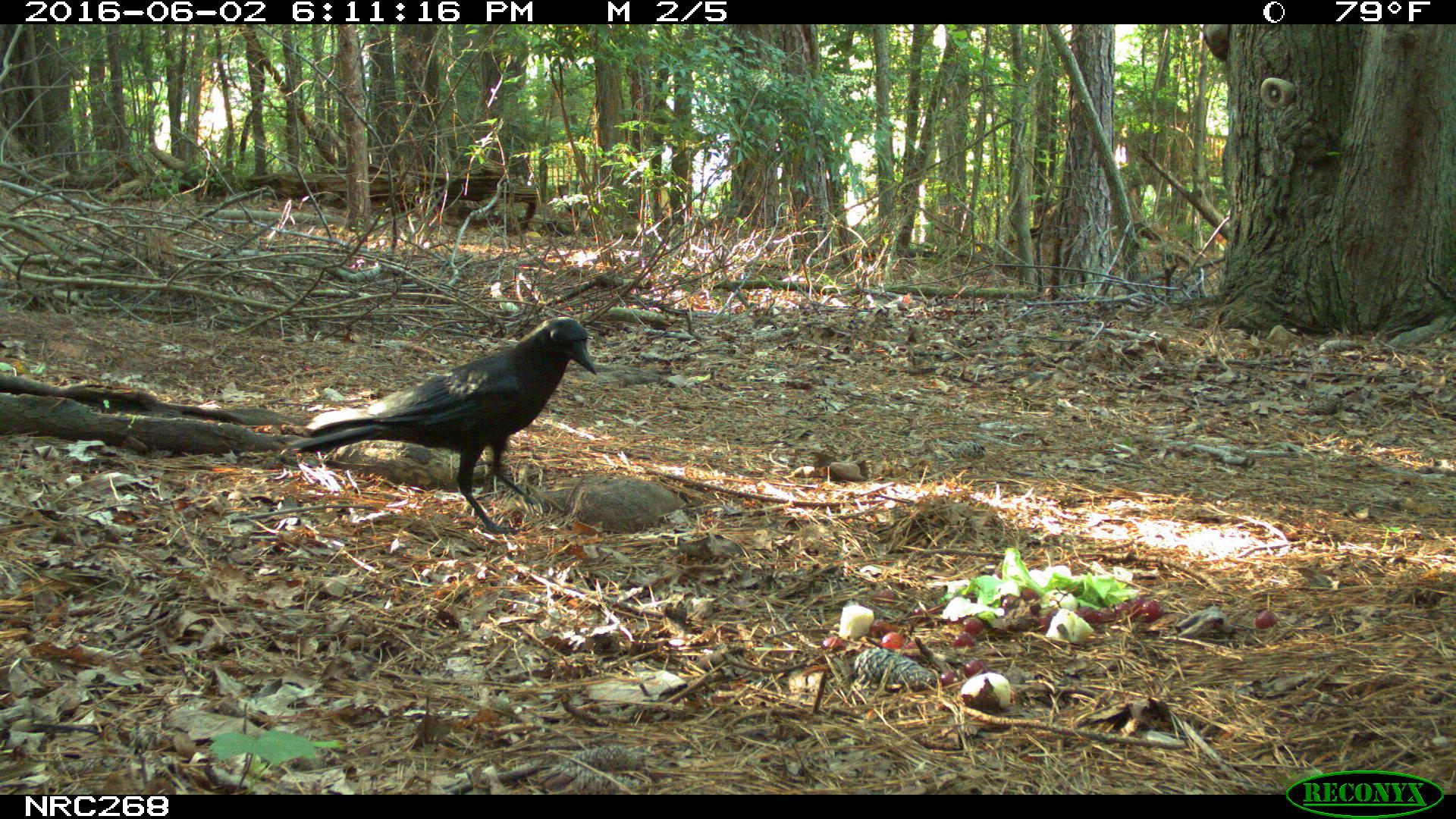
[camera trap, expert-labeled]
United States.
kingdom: Animalia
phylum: Chordata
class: Aves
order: Passeriformes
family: Corvidae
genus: Corvus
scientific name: Corvus brachyrhynchos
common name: american crow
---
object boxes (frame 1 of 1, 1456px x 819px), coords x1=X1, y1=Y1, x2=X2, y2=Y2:
American Crow: x1=283, y1=303, x2=595, y2=504